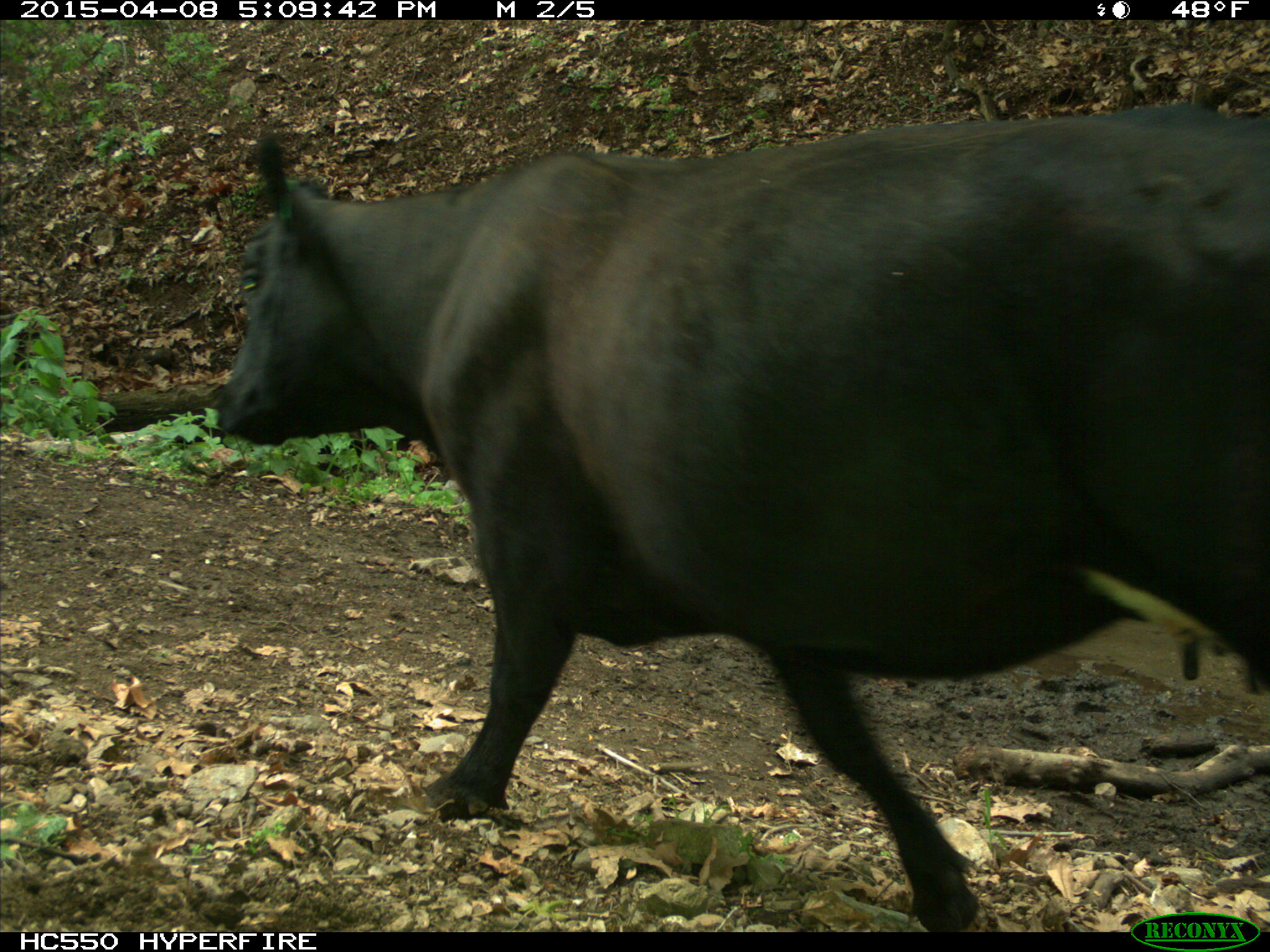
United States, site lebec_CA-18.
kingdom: Animalia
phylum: Chordata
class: Mammalia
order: Artiodactyla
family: Bovidae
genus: Bos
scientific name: Bos taurus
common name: domestic cow